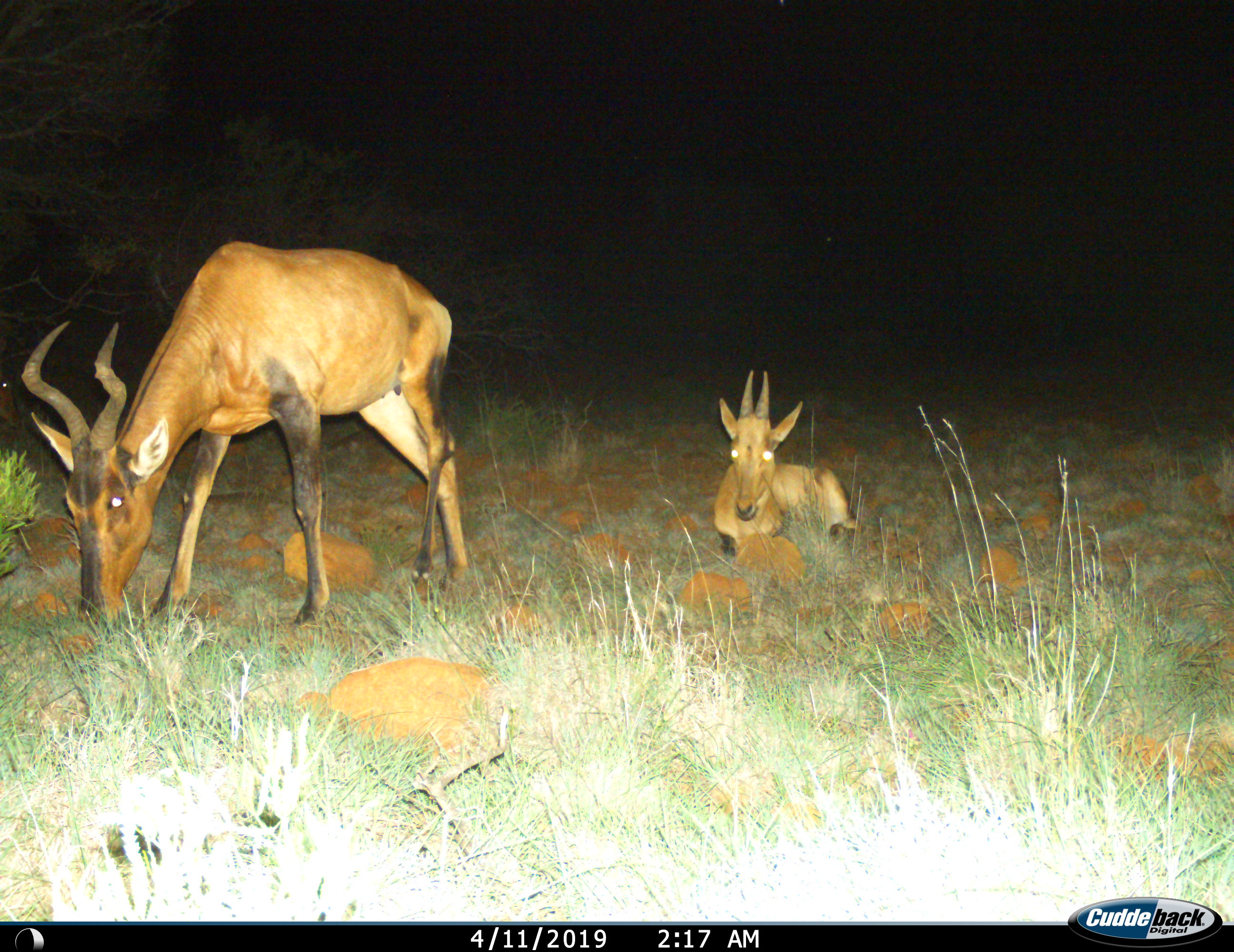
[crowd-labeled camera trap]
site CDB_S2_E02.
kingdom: Animalia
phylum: Chordata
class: Mammalia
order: Artiodactyla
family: Bovidae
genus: Alcelaphus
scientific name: Alcelaphus buselaphus caama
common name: red hartebeest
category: hartebeestred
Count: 2.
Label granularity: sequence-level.